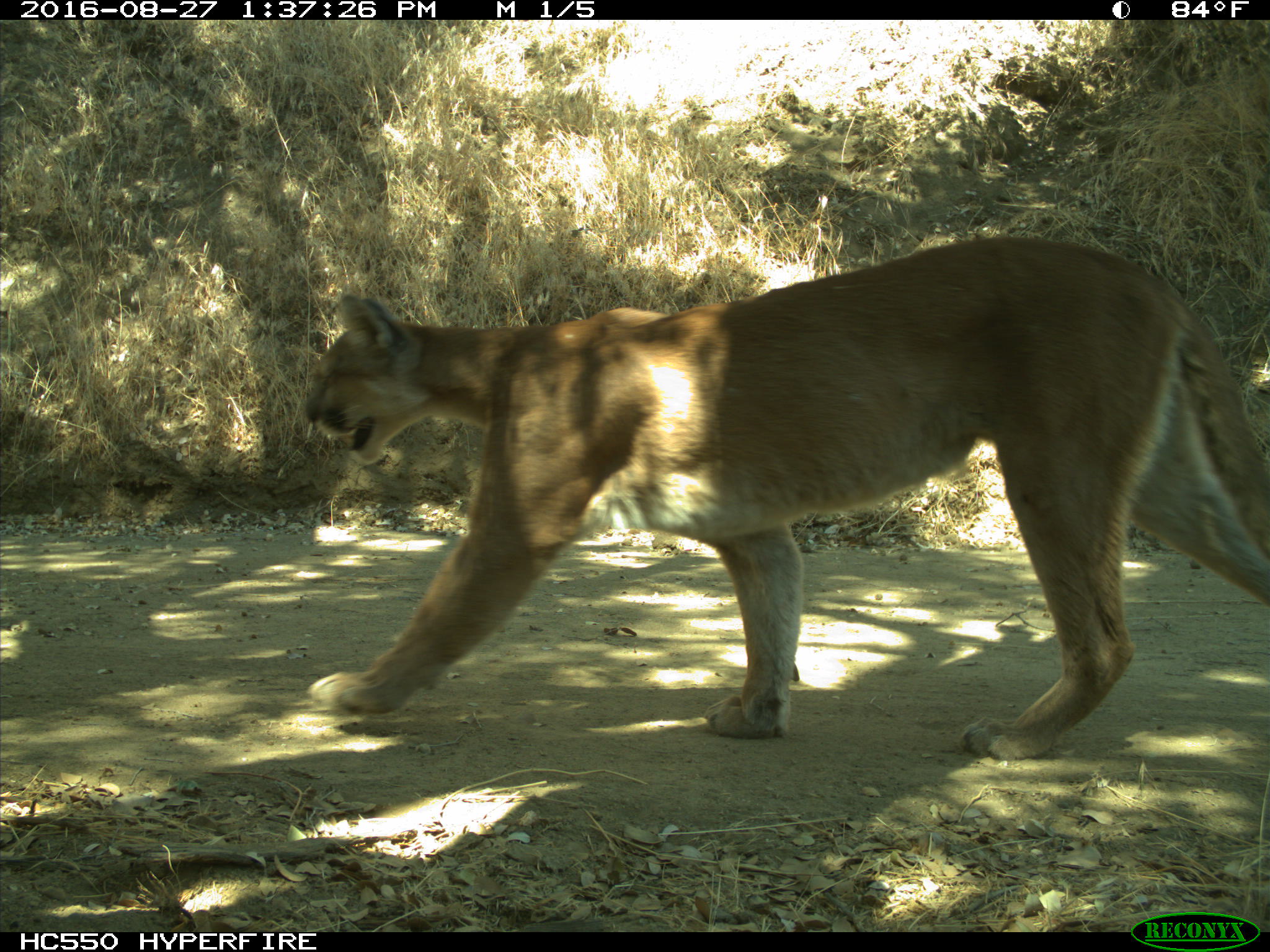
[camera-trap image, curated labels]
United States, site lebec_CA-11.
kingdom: Animalia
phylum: Chordata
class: Mammalia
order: Carnivora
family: Felidae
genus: Puma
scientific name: Puma concolor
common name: mountain lion